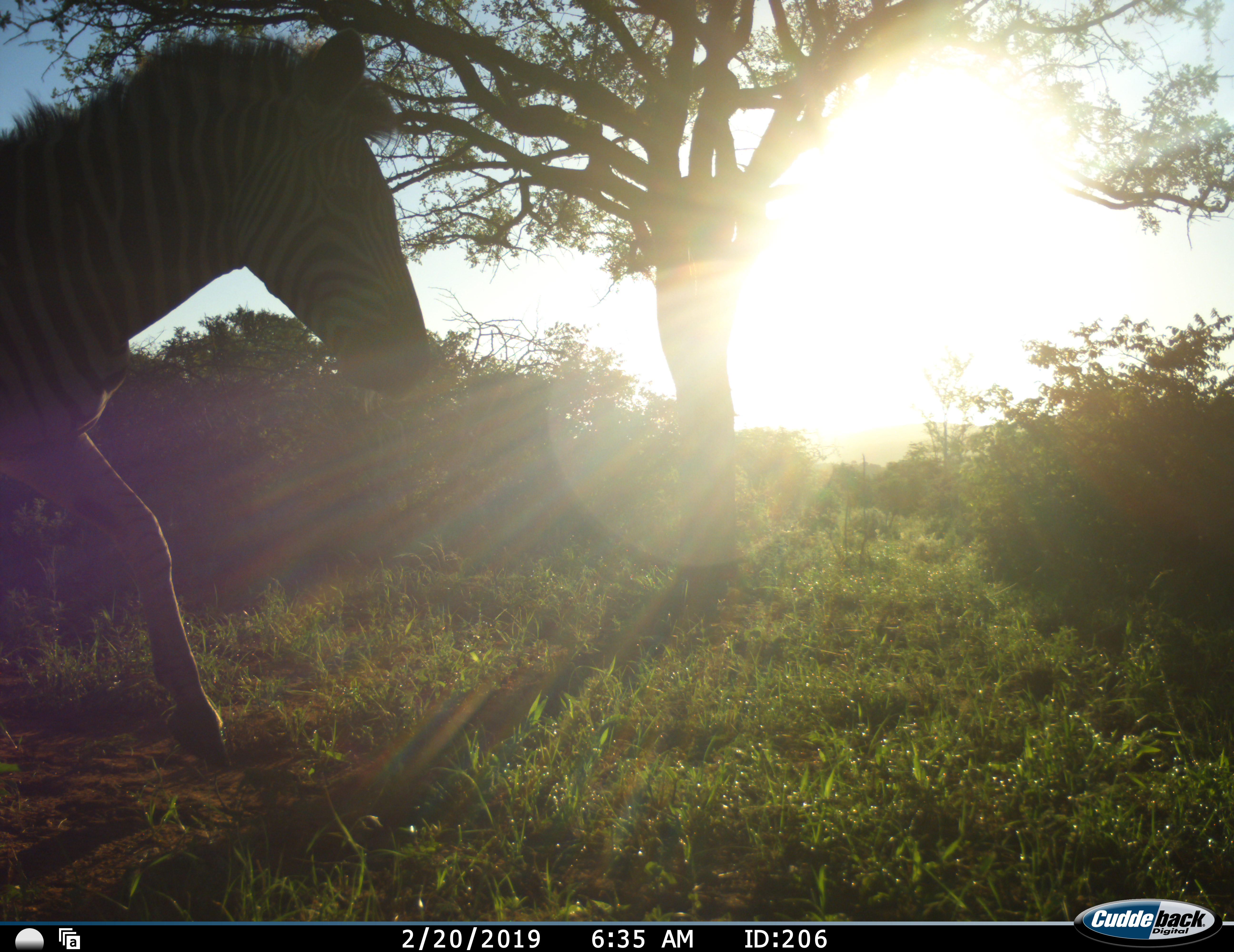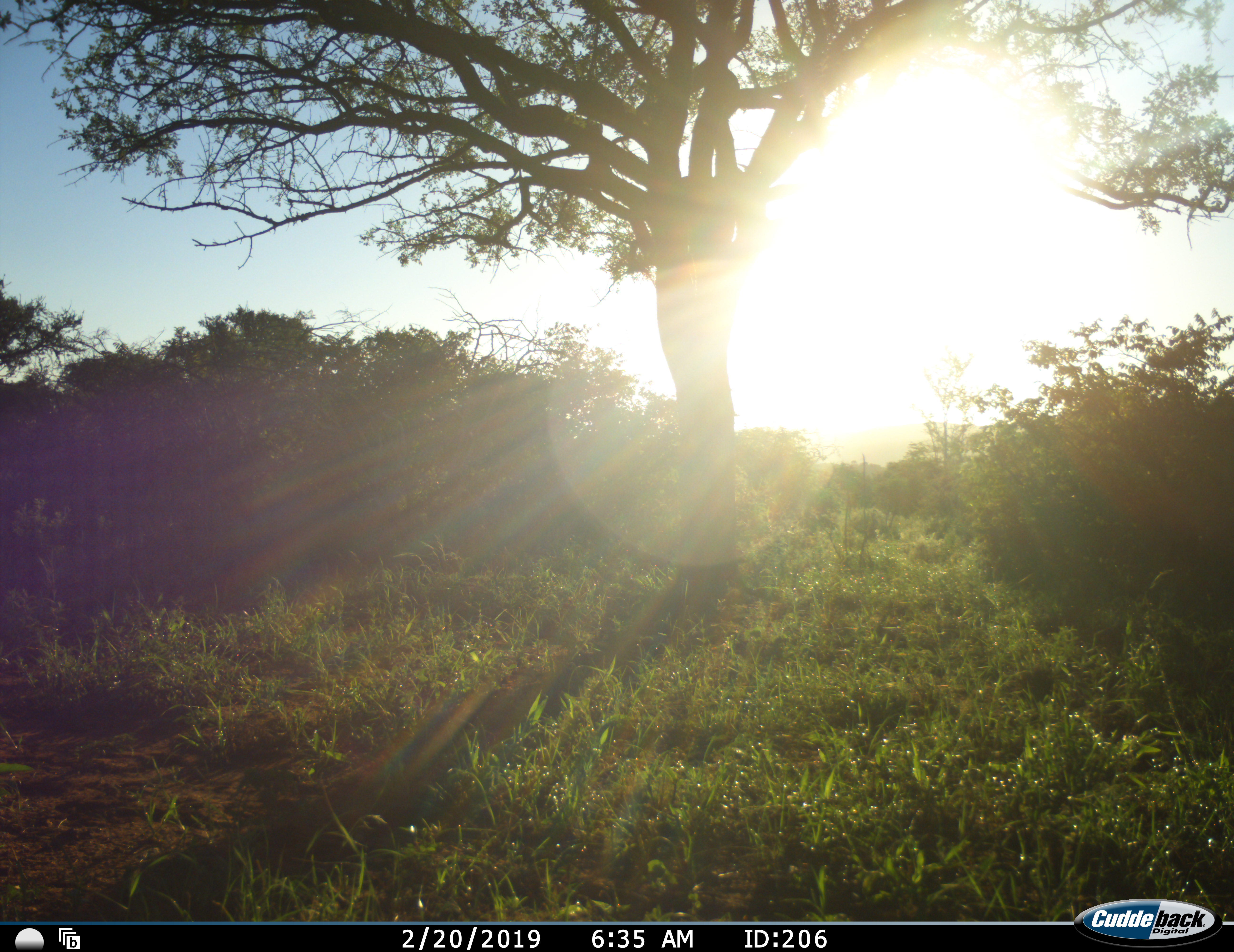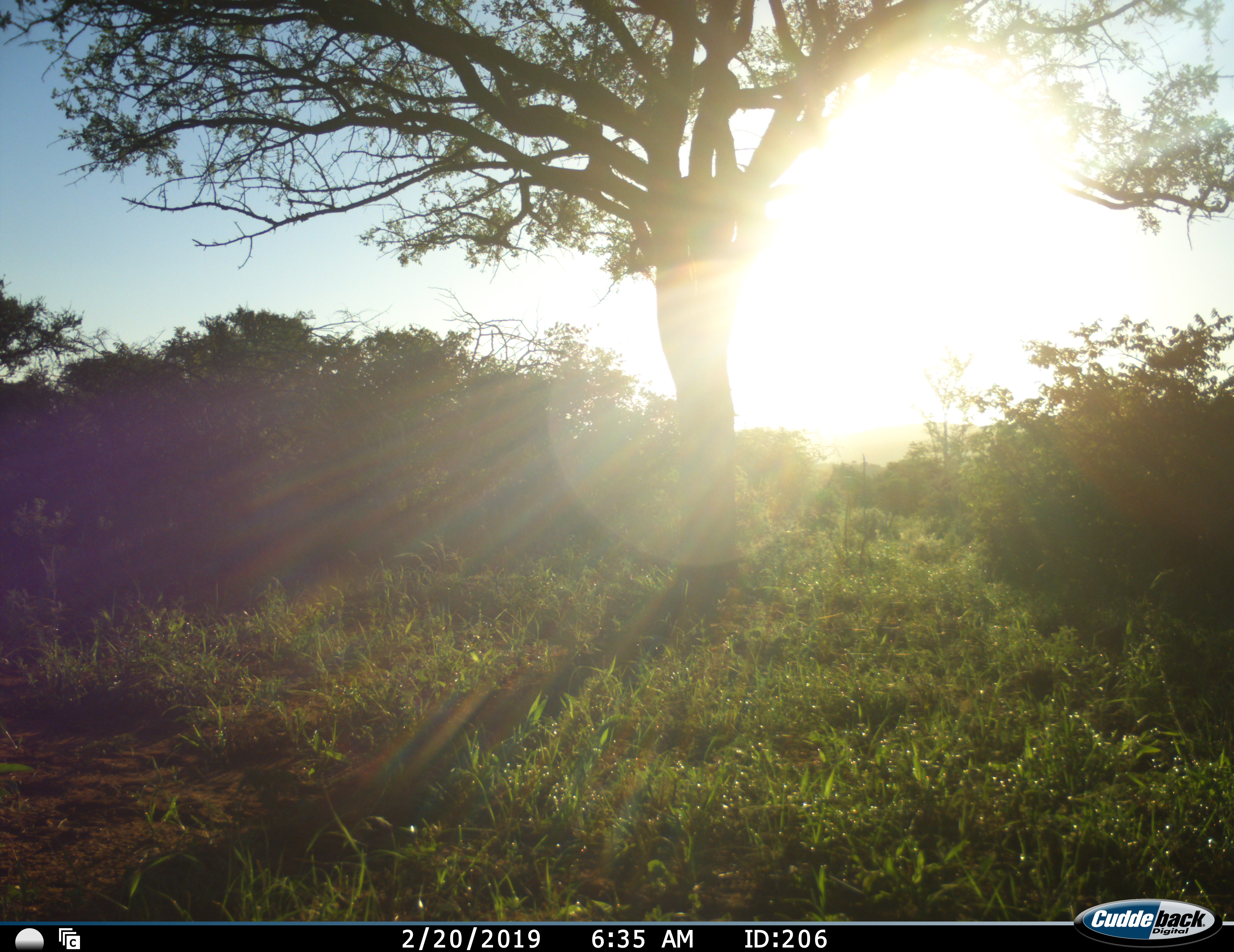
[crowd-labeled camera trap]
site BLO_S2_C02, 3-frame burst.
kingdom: Animalia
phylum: Chordata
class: Mammalia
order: Perissodactyla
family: Equidae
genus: Equus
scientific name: Equus quagga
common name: plains zebra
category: zebraplains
Zebraplains (plains zebra) (Equus quagga), count 1. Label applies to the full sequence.